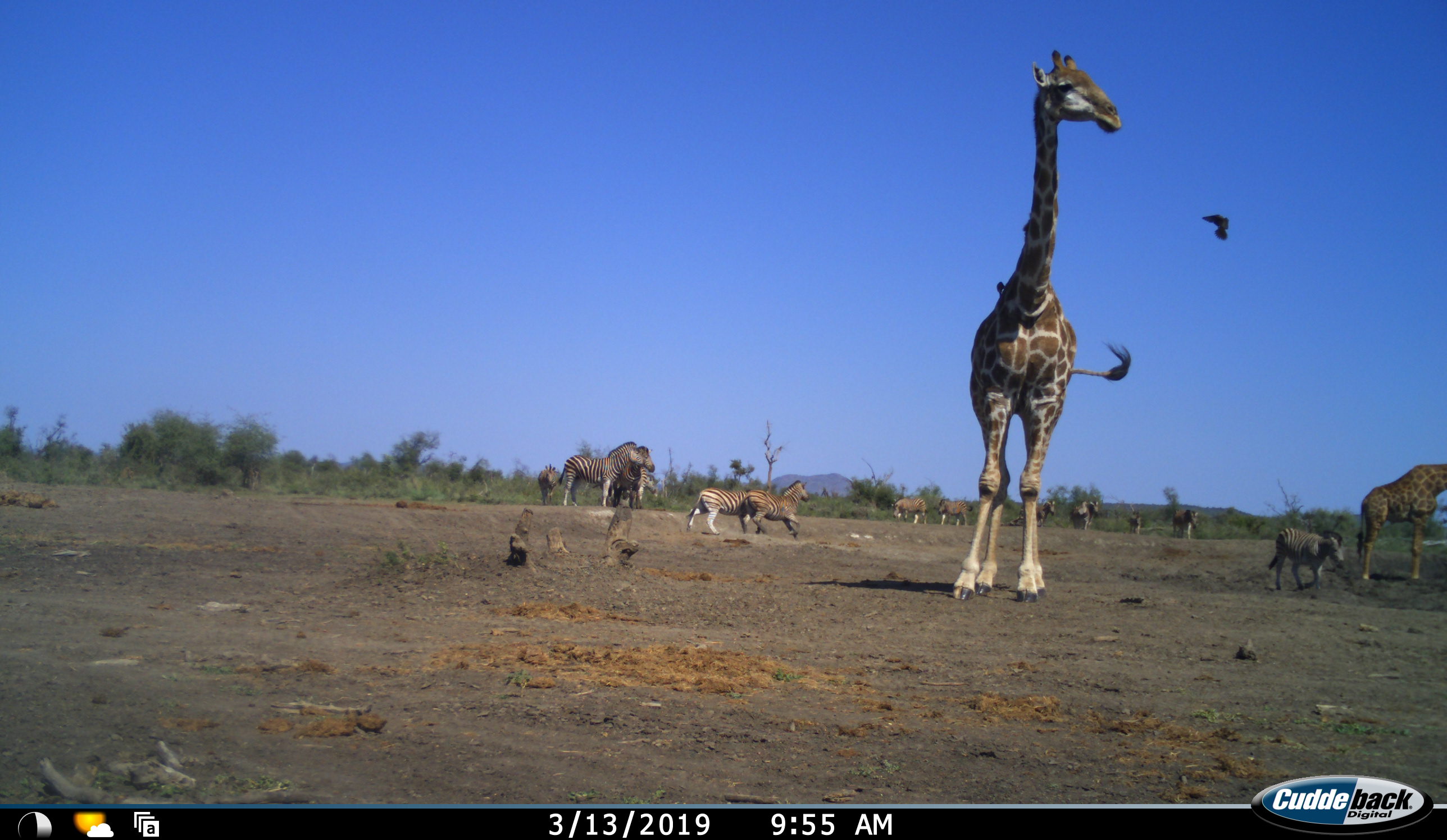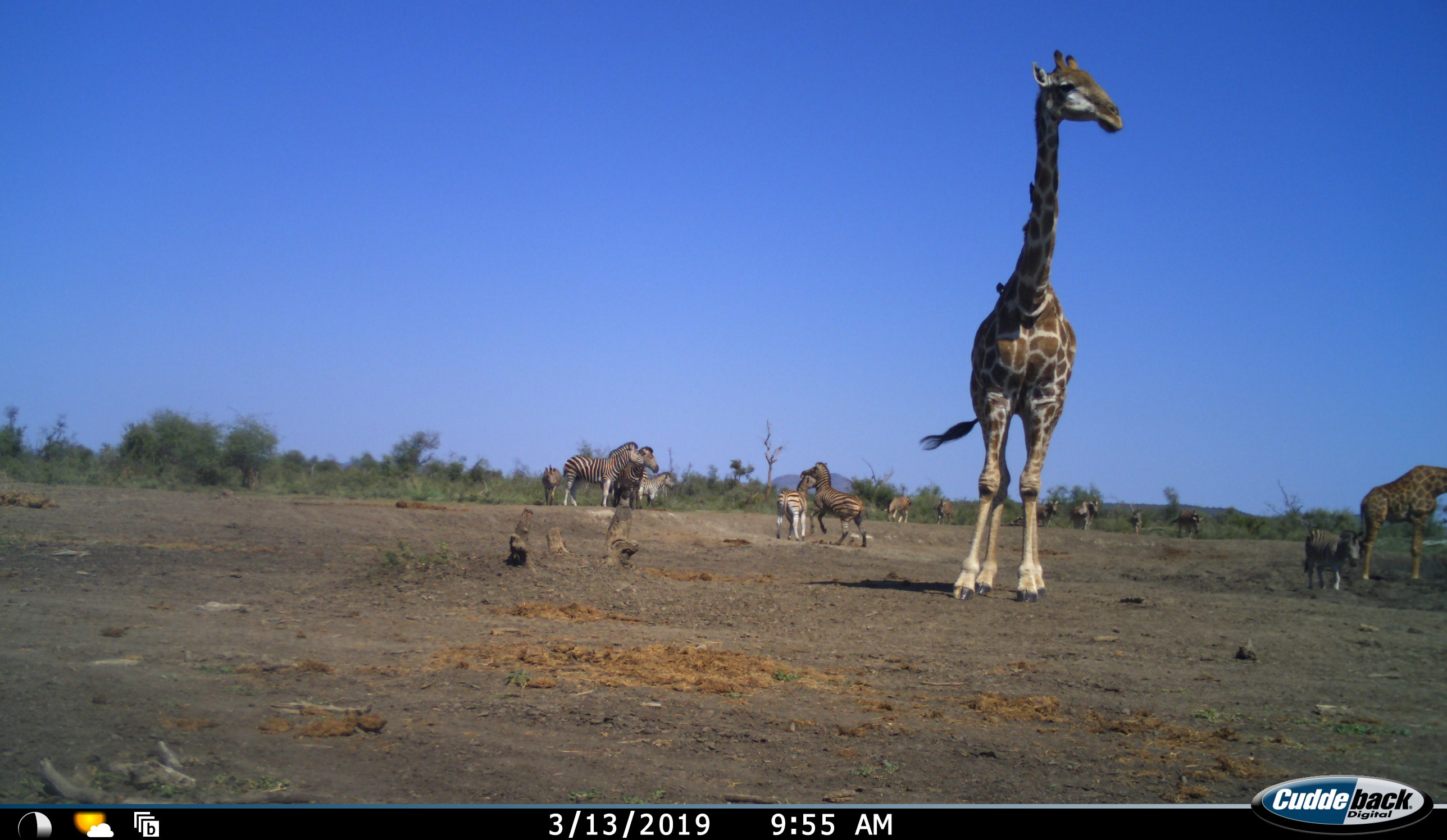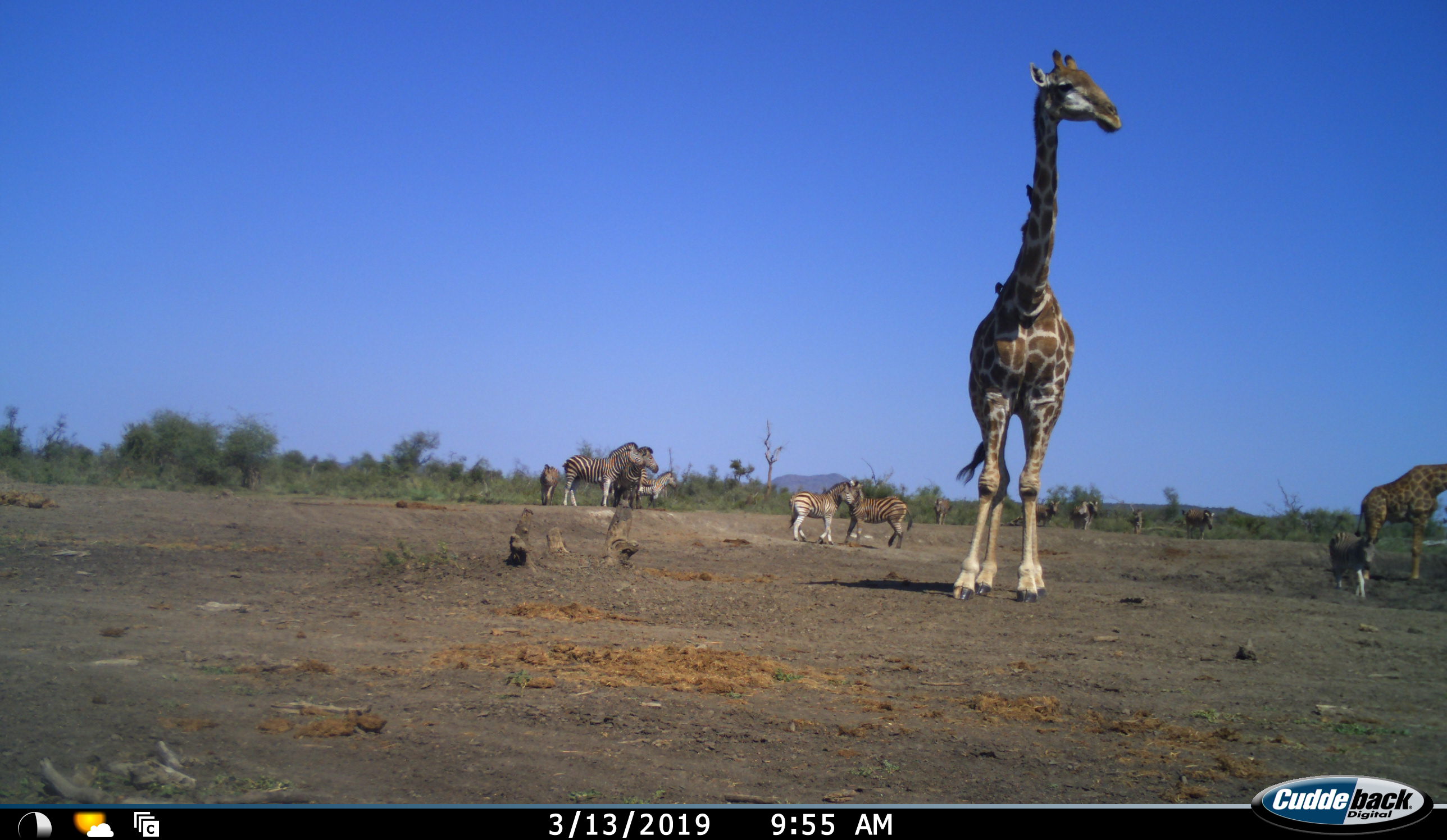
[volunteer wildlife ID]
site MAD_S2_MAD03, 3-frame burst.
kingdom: Animalia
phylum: Chordata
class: Mammalia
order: Artiodactyla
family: Giraffidae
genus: Giraffa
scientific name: Giraffa camelopardalis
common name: giraffe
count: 2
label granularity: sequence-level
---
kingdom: Animalia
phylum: Chordata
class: Mammalia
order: Perissodactyla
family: Equidae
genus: Equus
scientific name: Equus quagga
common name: plains zebra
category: zebraplains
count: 11-50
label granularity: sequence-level